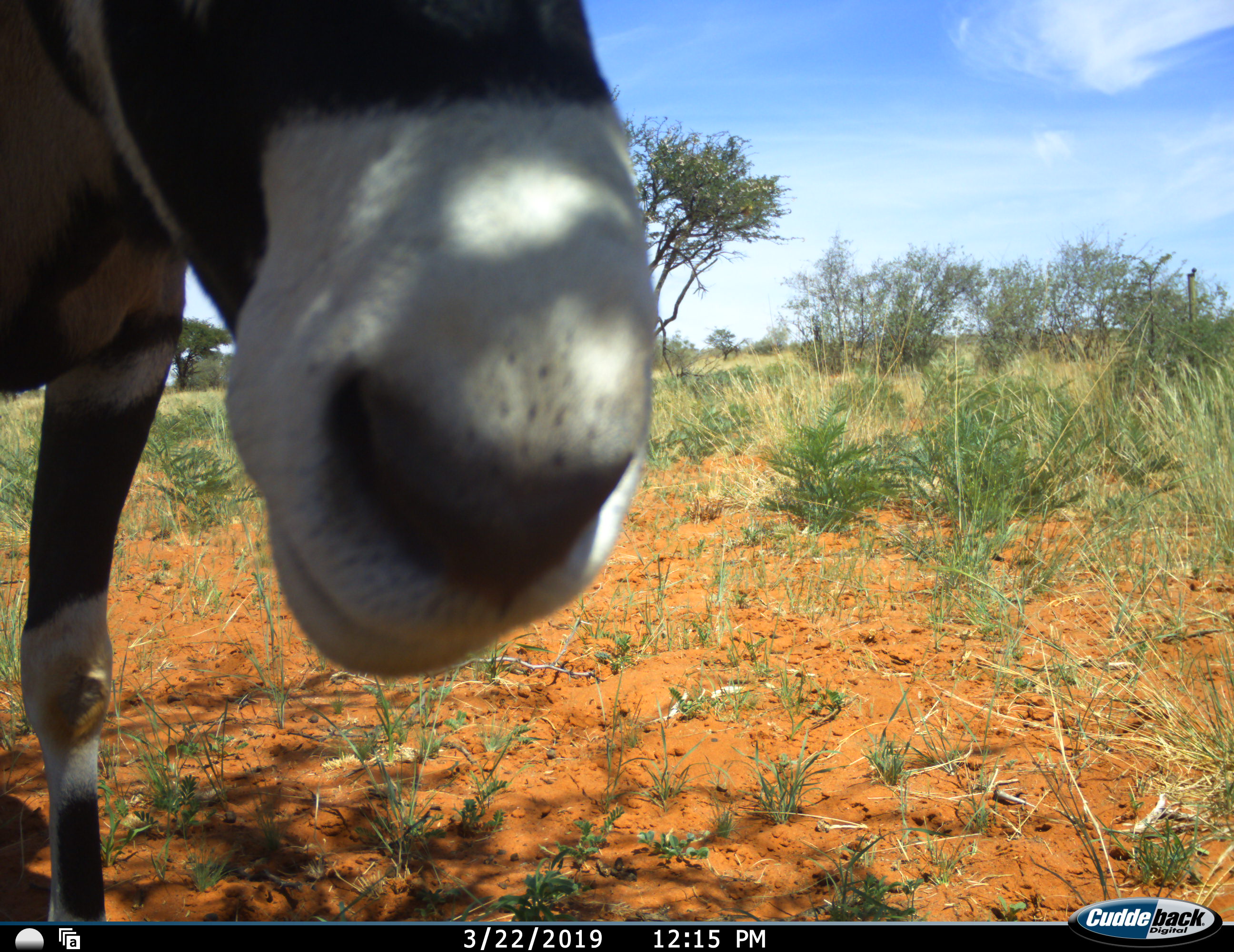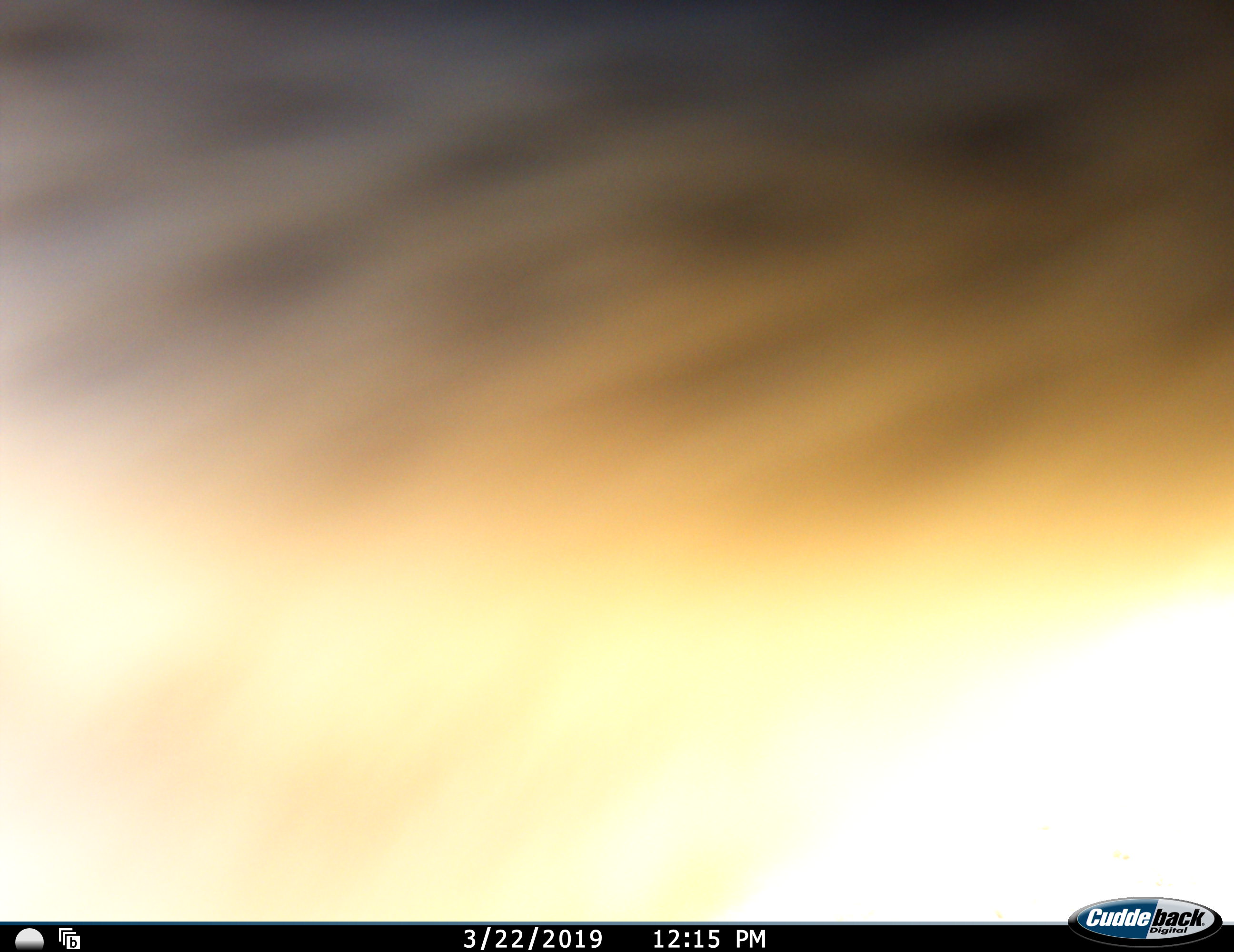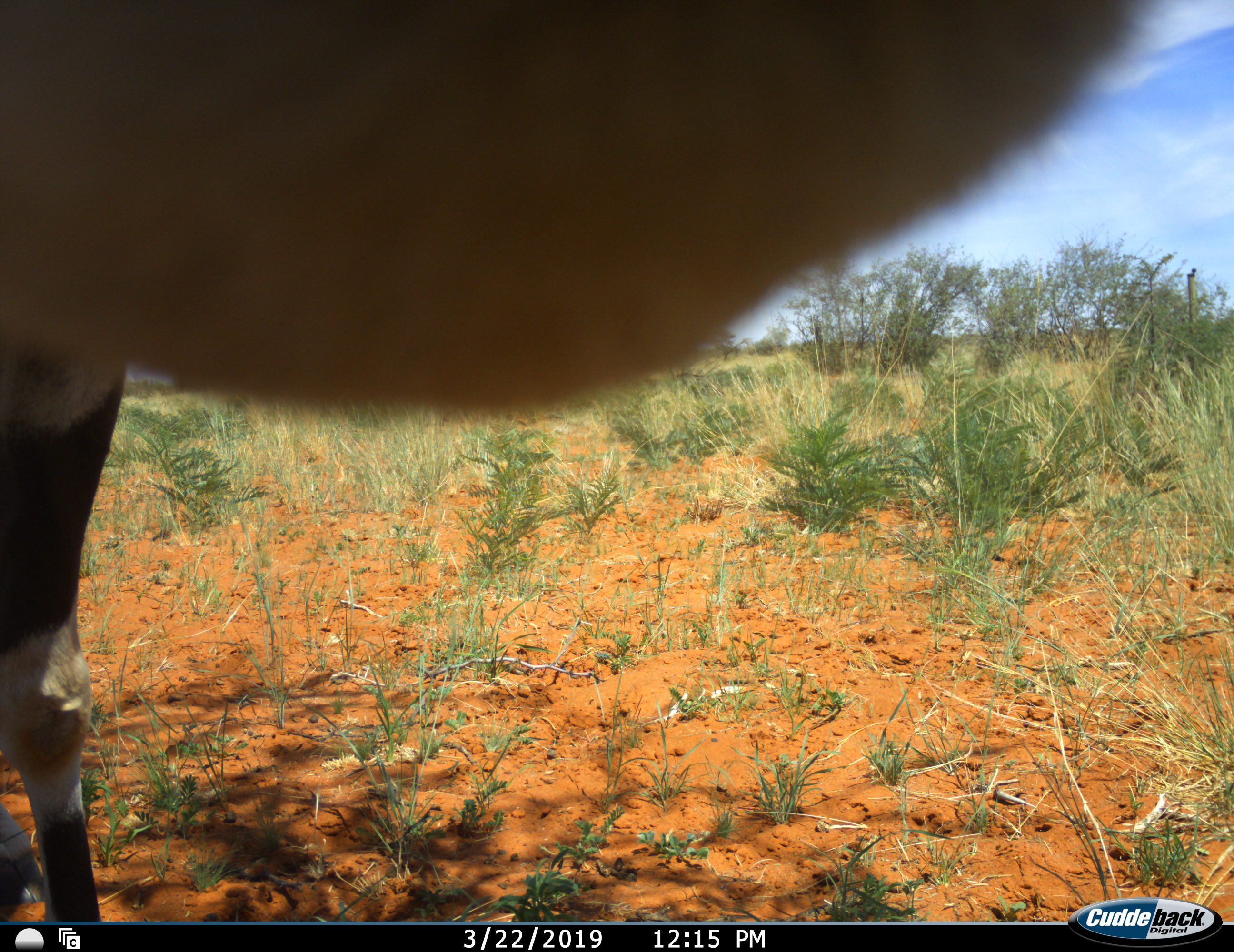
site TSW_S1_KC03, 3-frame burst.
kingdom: Animalia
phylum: Chordata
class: Mammalia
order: Artiodactyla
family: Bovidae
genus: Oryx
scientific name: Oryx gazella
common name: gemsbok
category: oryx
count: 1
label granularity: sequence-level